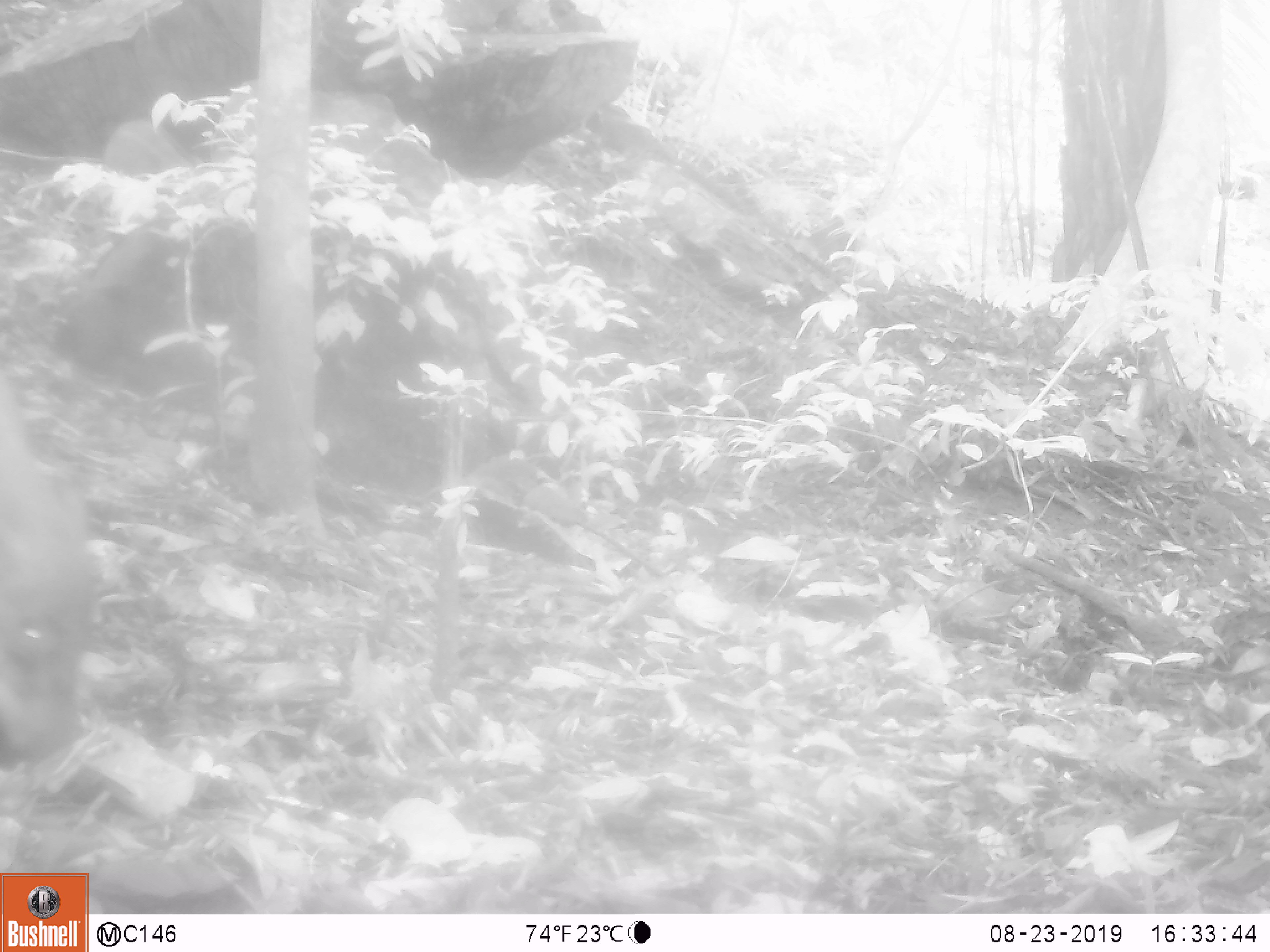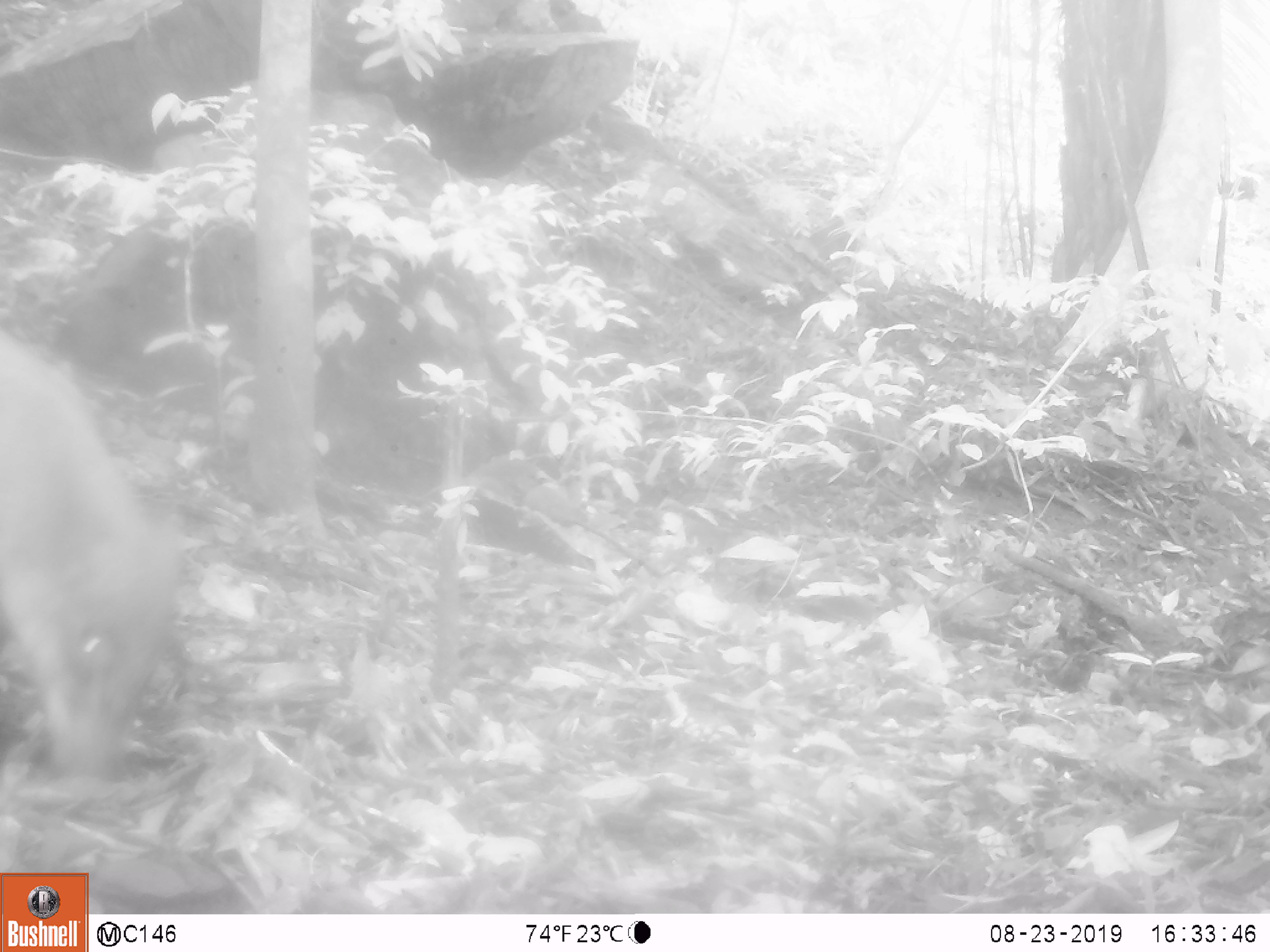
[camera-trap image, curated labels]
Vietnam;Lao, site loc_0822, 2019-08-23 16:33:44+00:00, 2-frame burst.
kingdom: Animalia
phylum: Chordata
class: Mammalia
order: Artiodactyla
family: Suidae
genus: Sus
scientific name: Sus scrofa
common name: eurasian wild pig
Eurasian wild pig (Sus scrofa). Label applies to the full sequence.